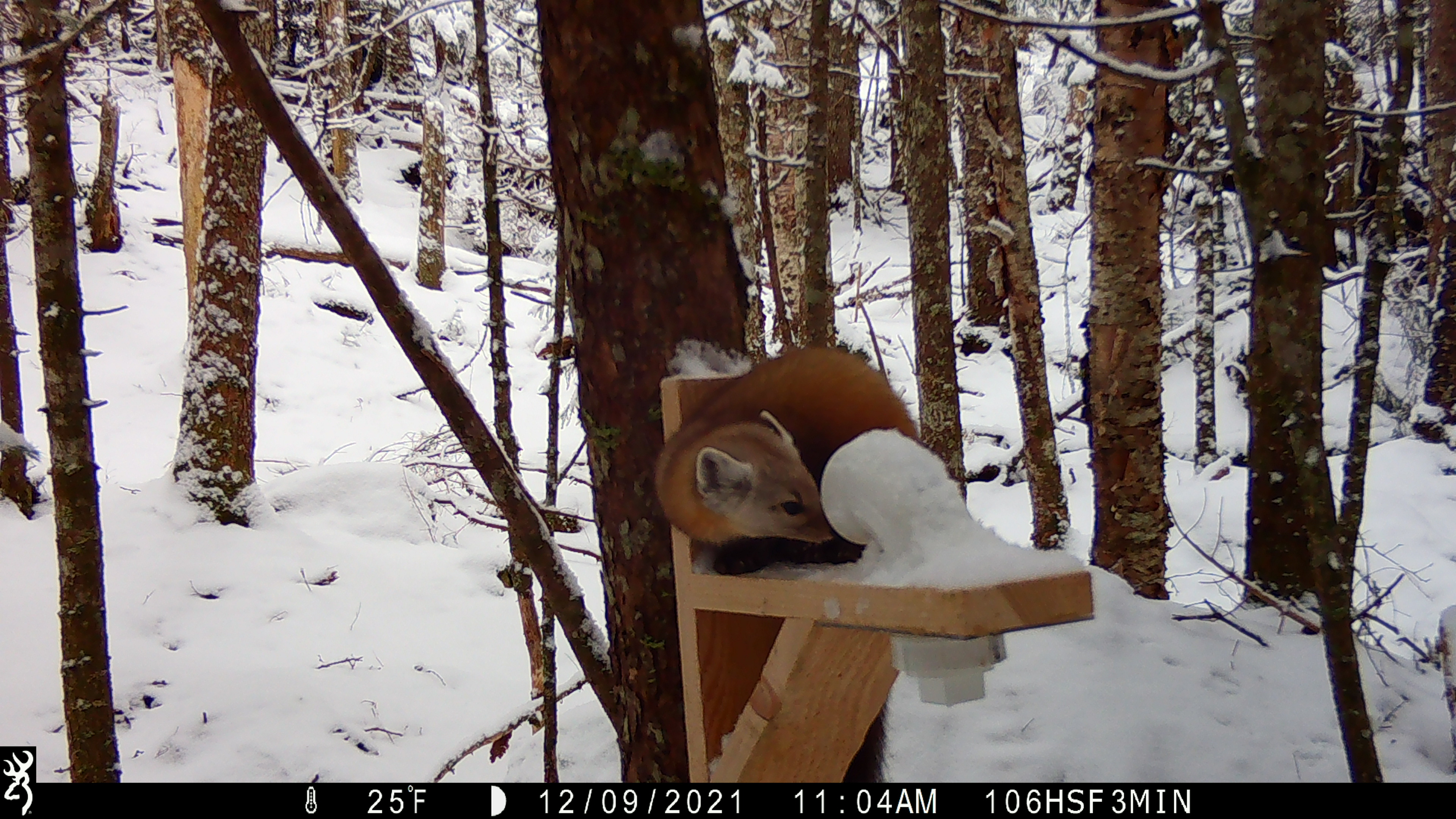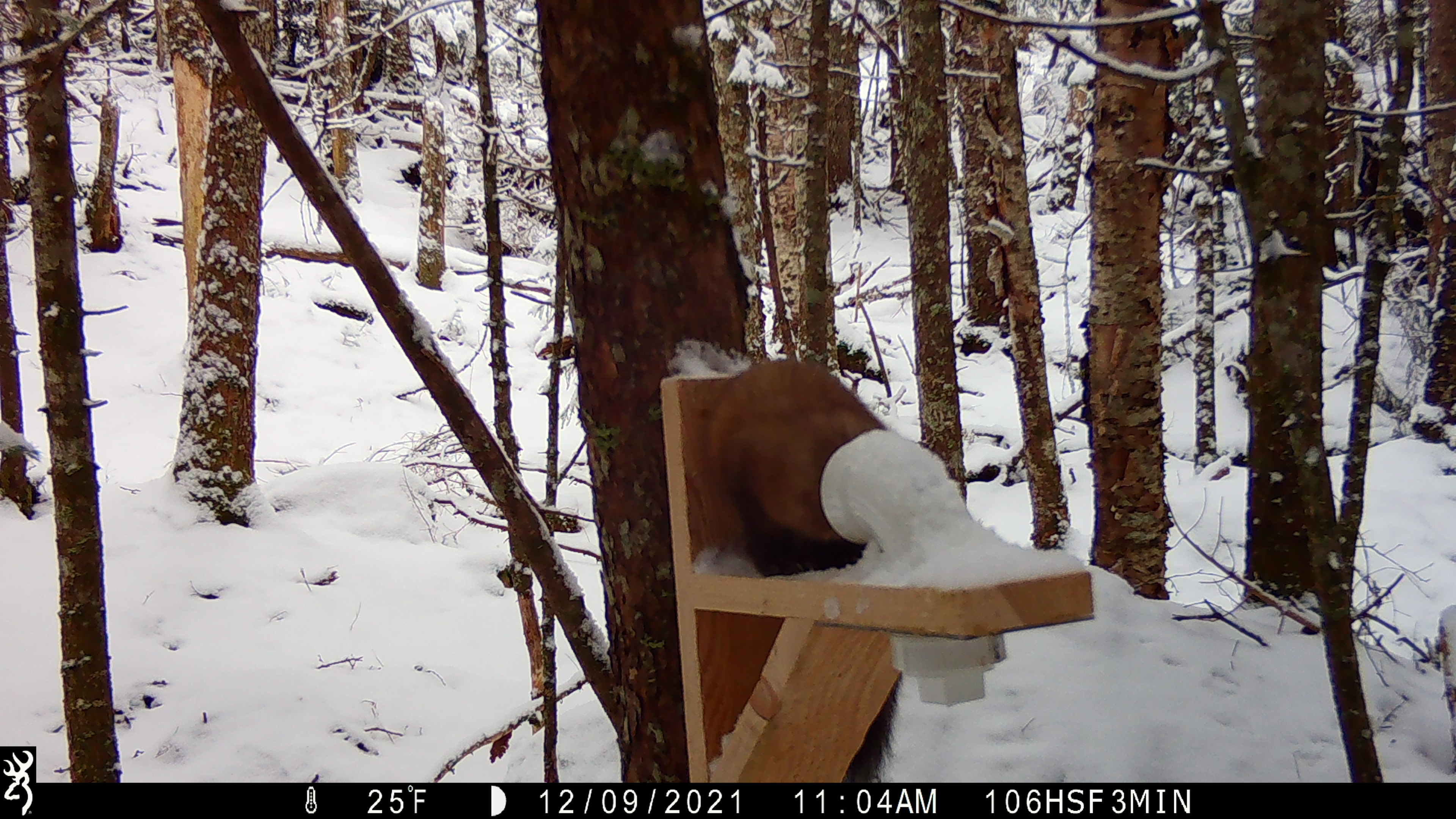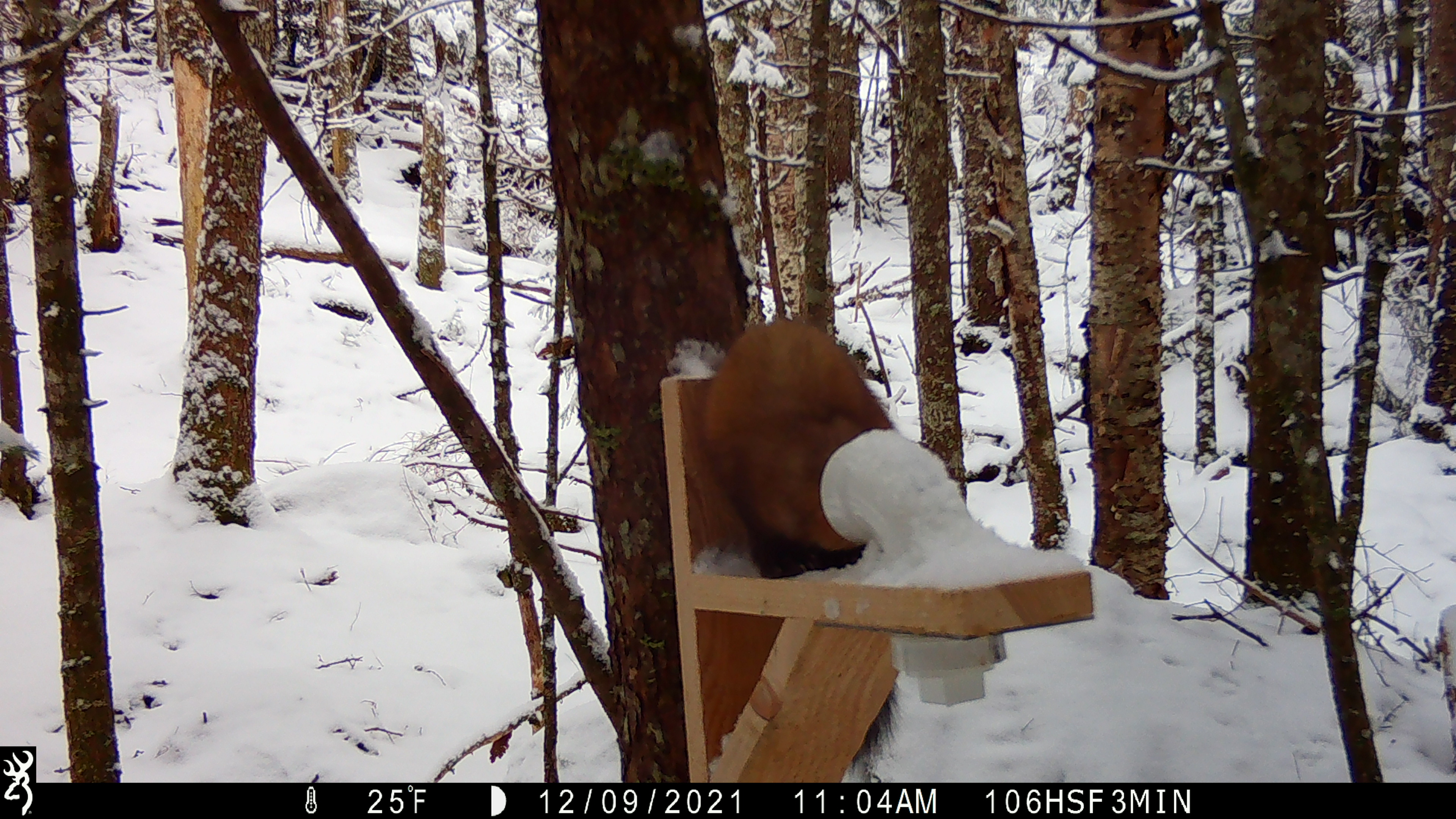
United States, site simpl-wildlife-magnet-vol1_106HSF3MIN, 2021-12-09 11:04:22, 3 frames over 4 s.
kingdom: Animalia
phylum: Chordata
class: Mammalia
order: Carnivora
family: Mustelidae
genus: Martes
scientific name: Martes americana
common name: american marten